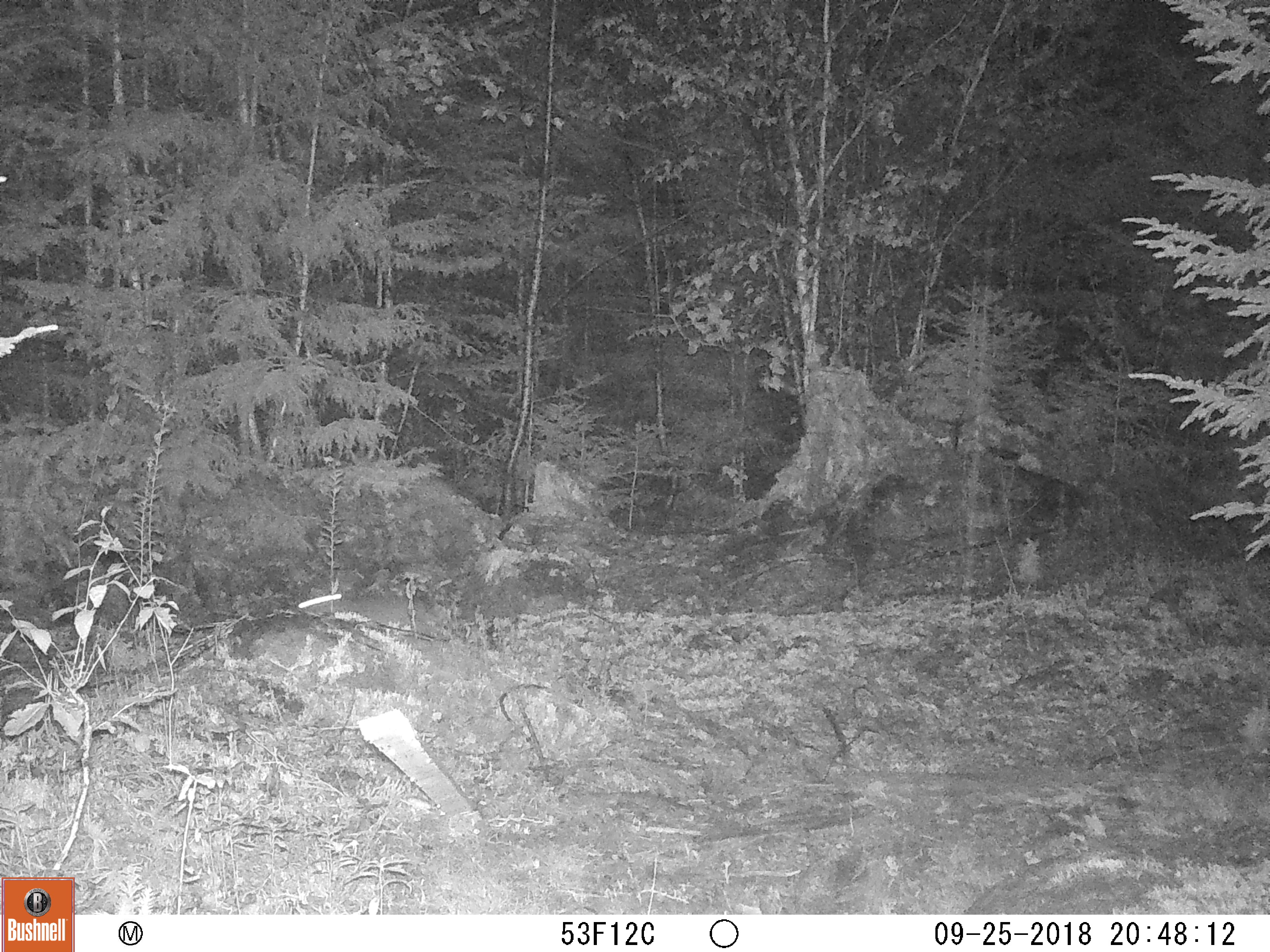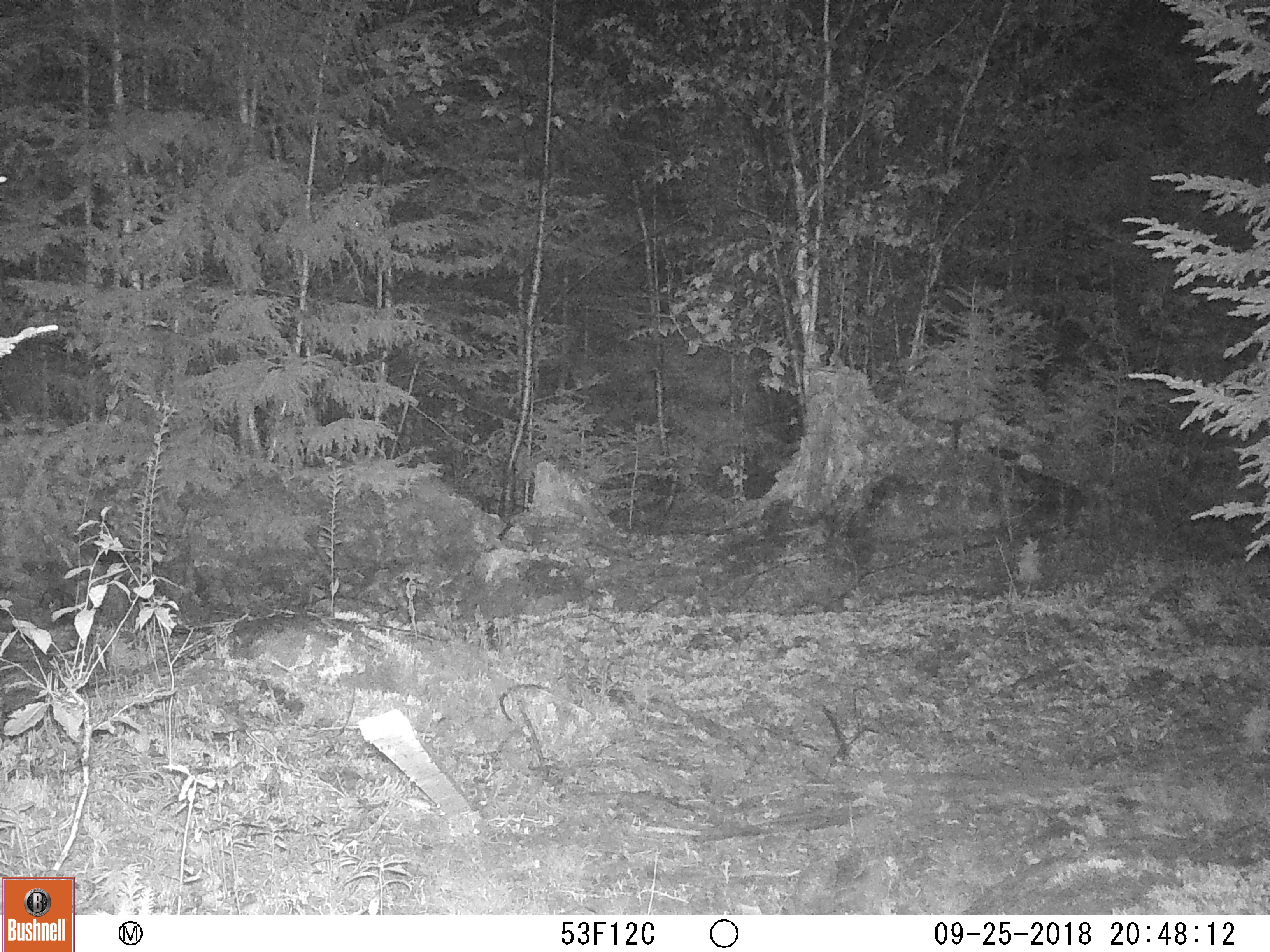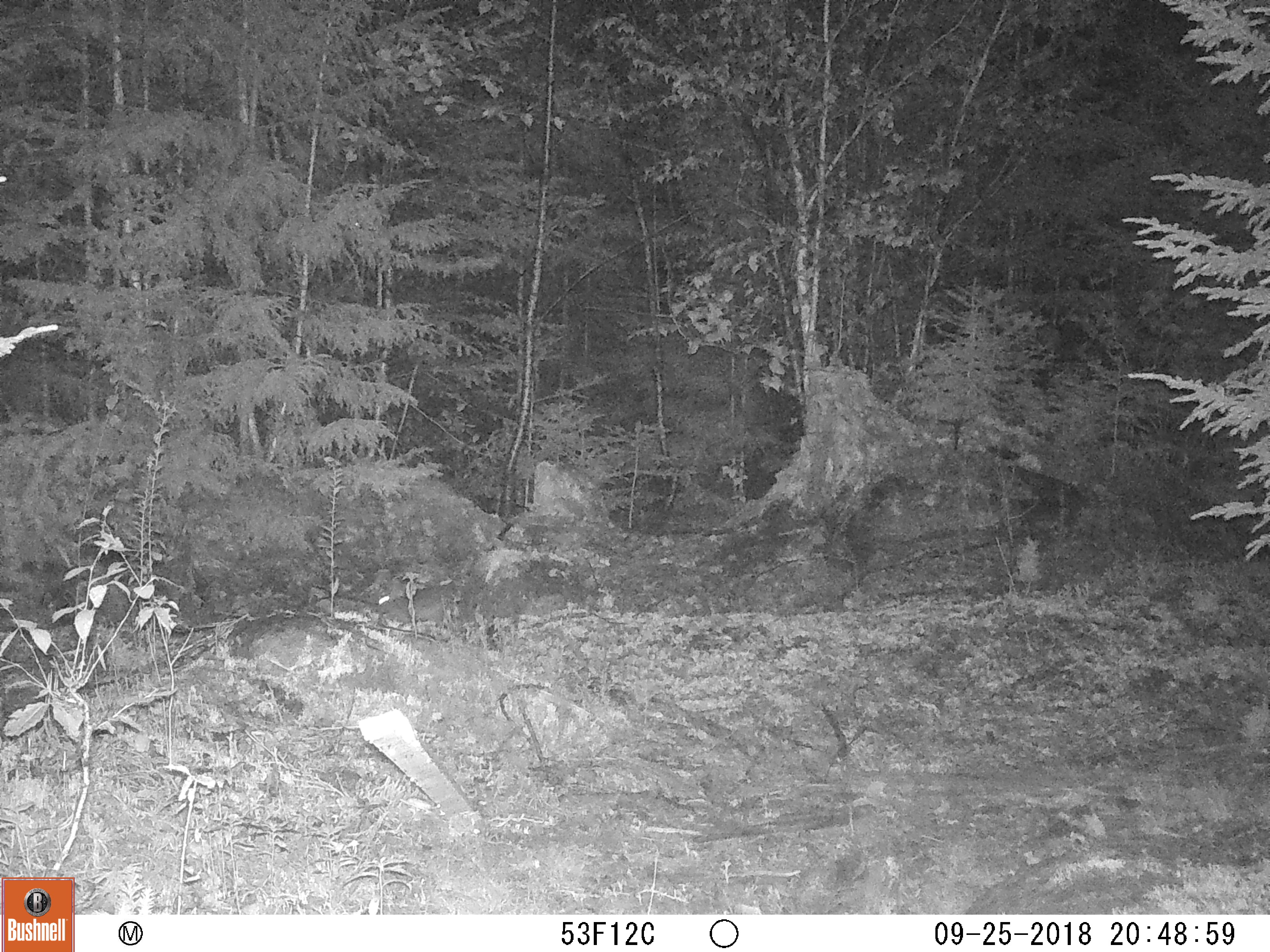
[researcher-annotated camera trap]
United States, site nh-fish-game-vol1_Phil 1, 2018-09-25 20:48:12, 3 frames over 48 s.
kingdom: Animalia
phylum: Chordata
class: Mammalia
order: Lagomorpha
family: Leporidae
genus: Lepus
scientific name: Lepus americanus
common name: snowshoe hare